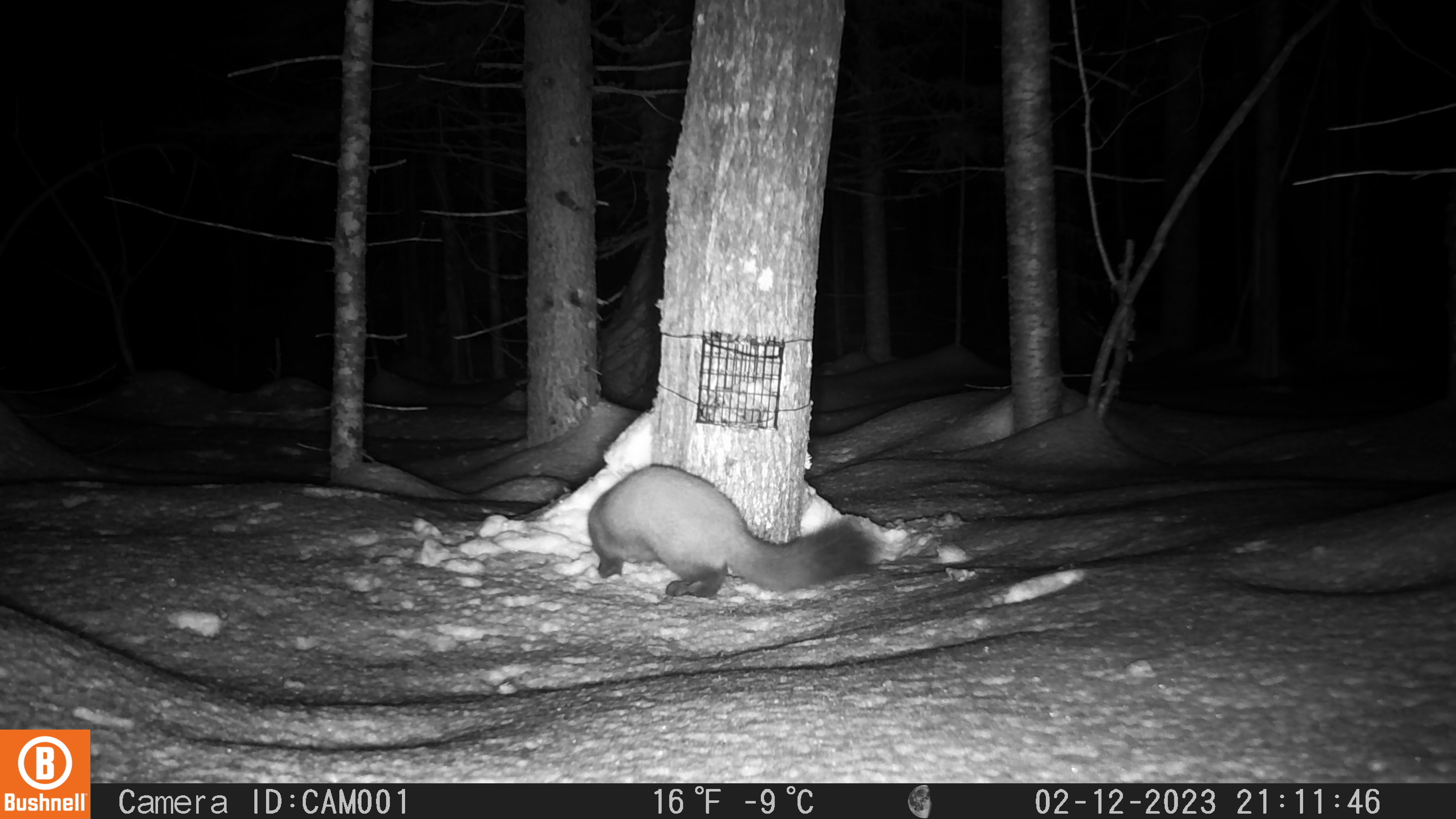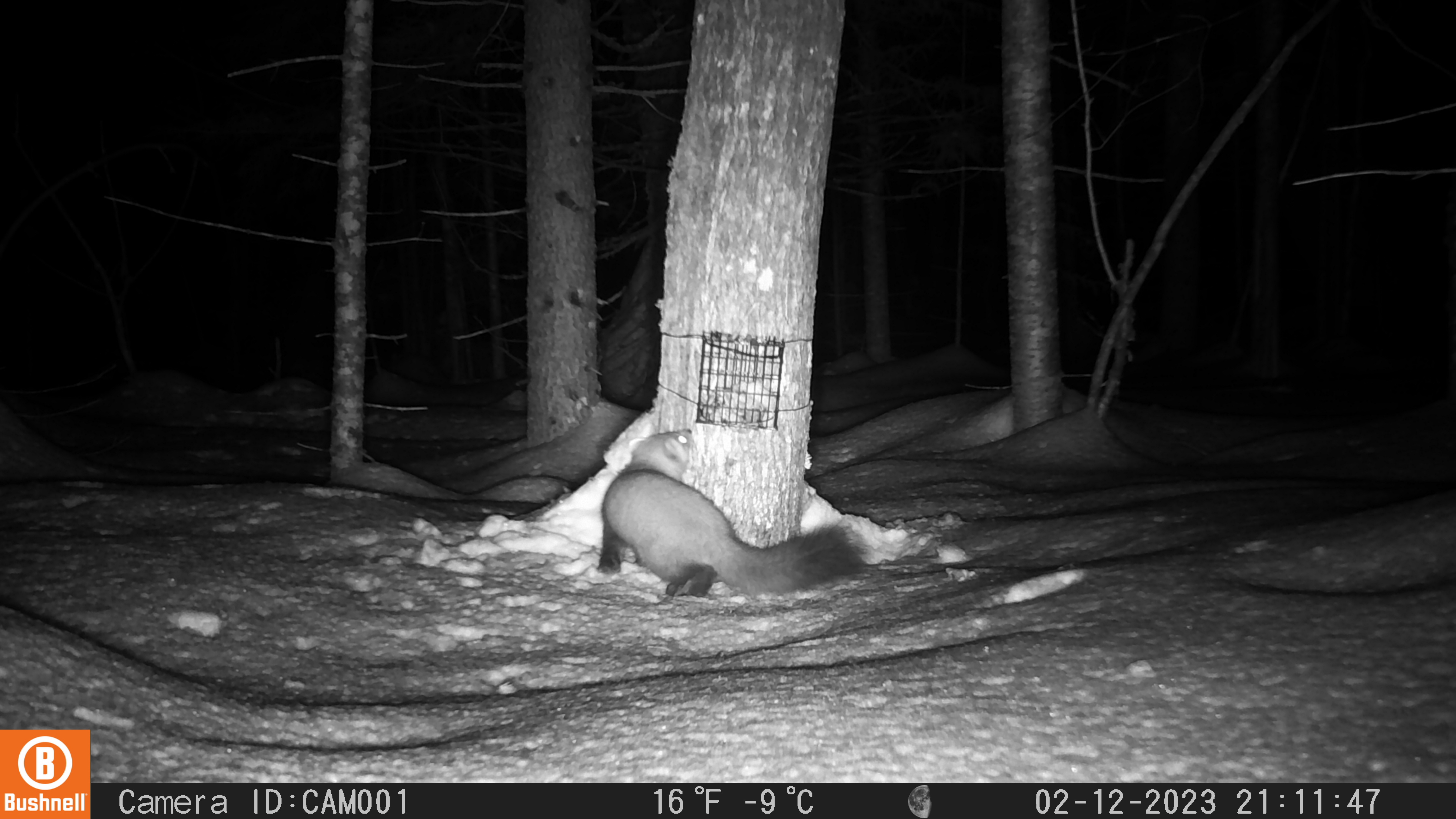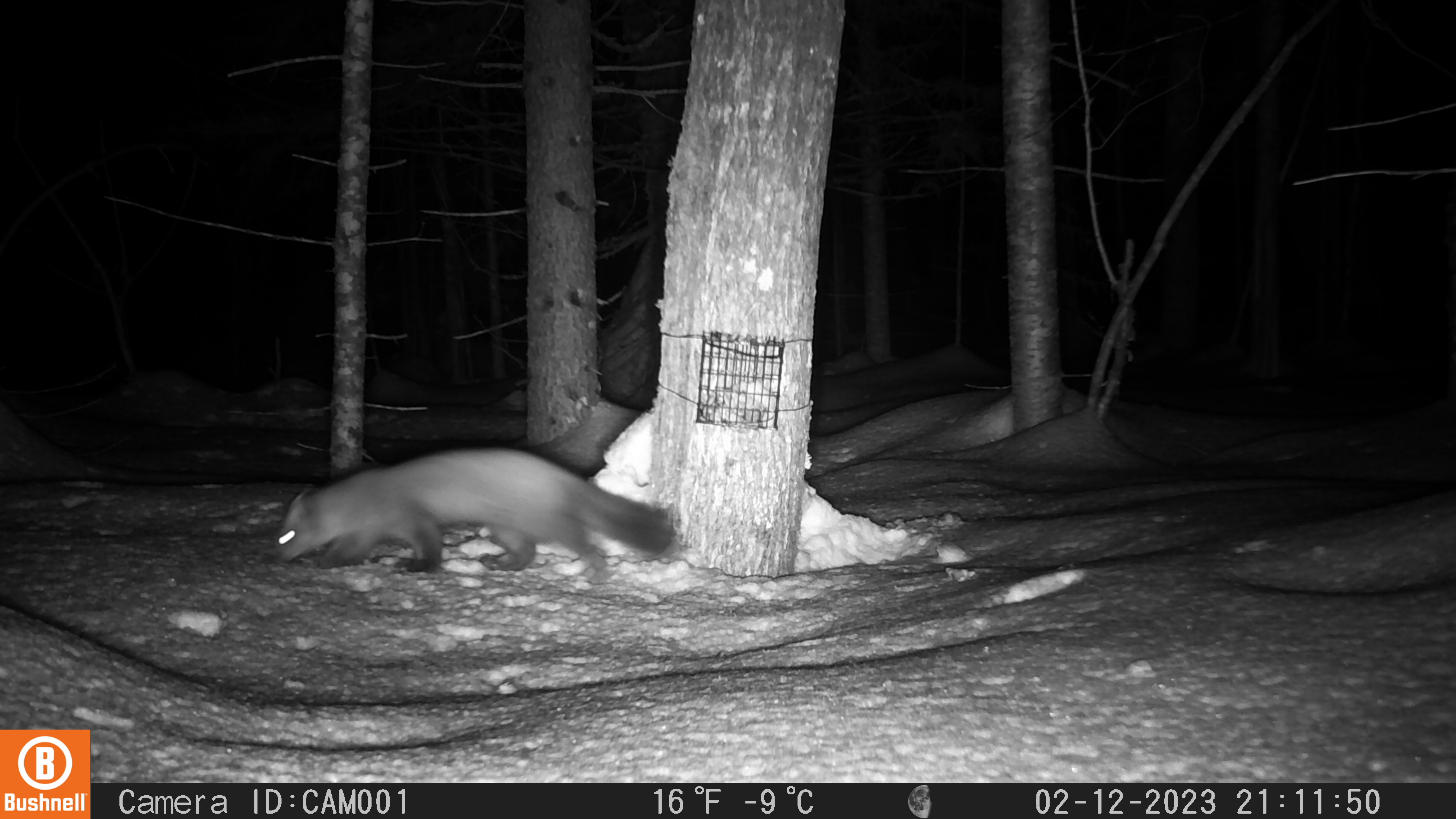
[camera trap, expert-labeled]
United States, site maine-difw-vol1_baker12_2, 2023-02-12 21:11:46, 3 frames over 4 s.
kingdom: Animalia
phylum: Chordata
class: Mammalia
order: Carnivora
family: Mustelidae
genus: Martes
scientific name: Martes americana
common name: american marten